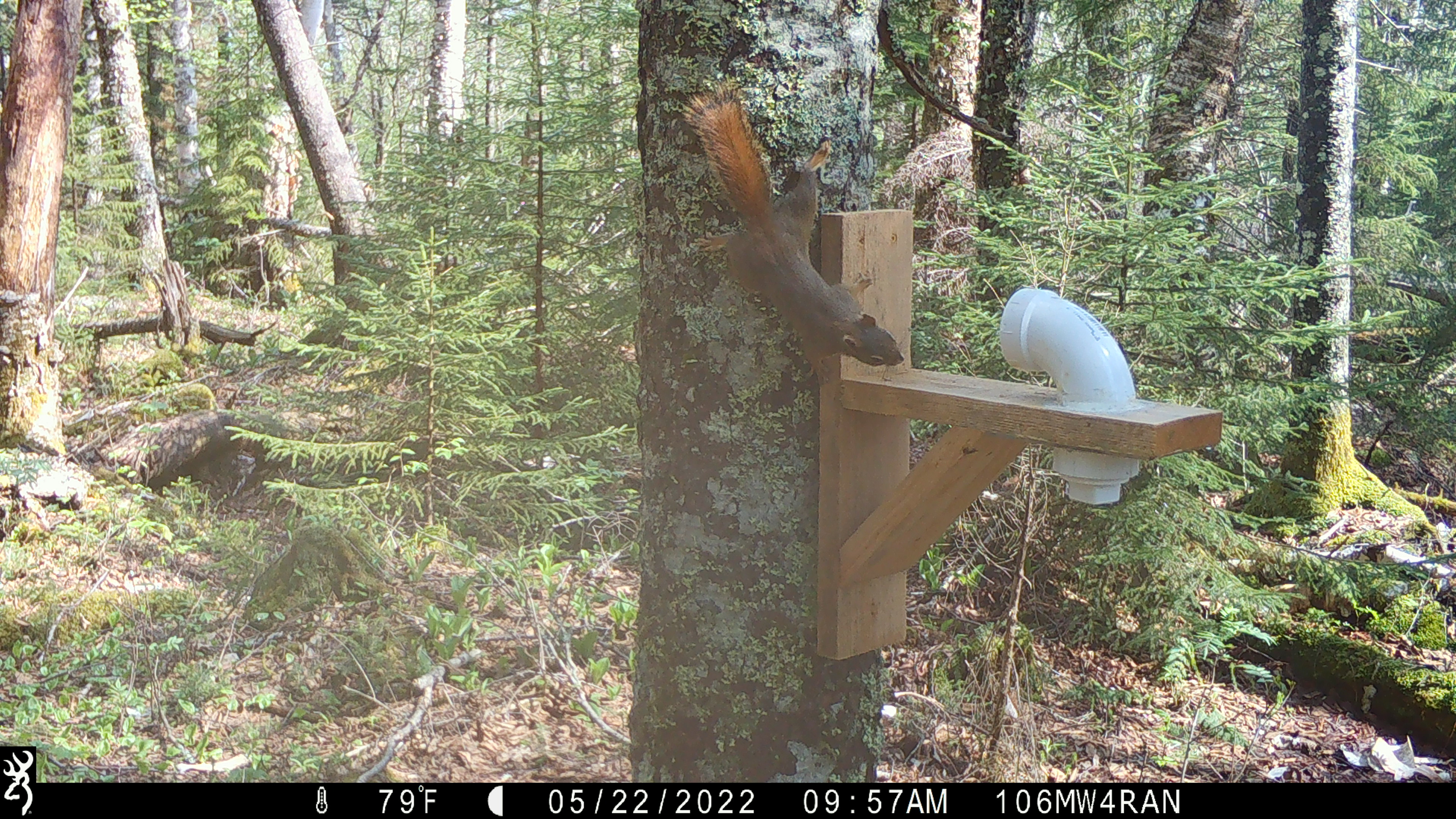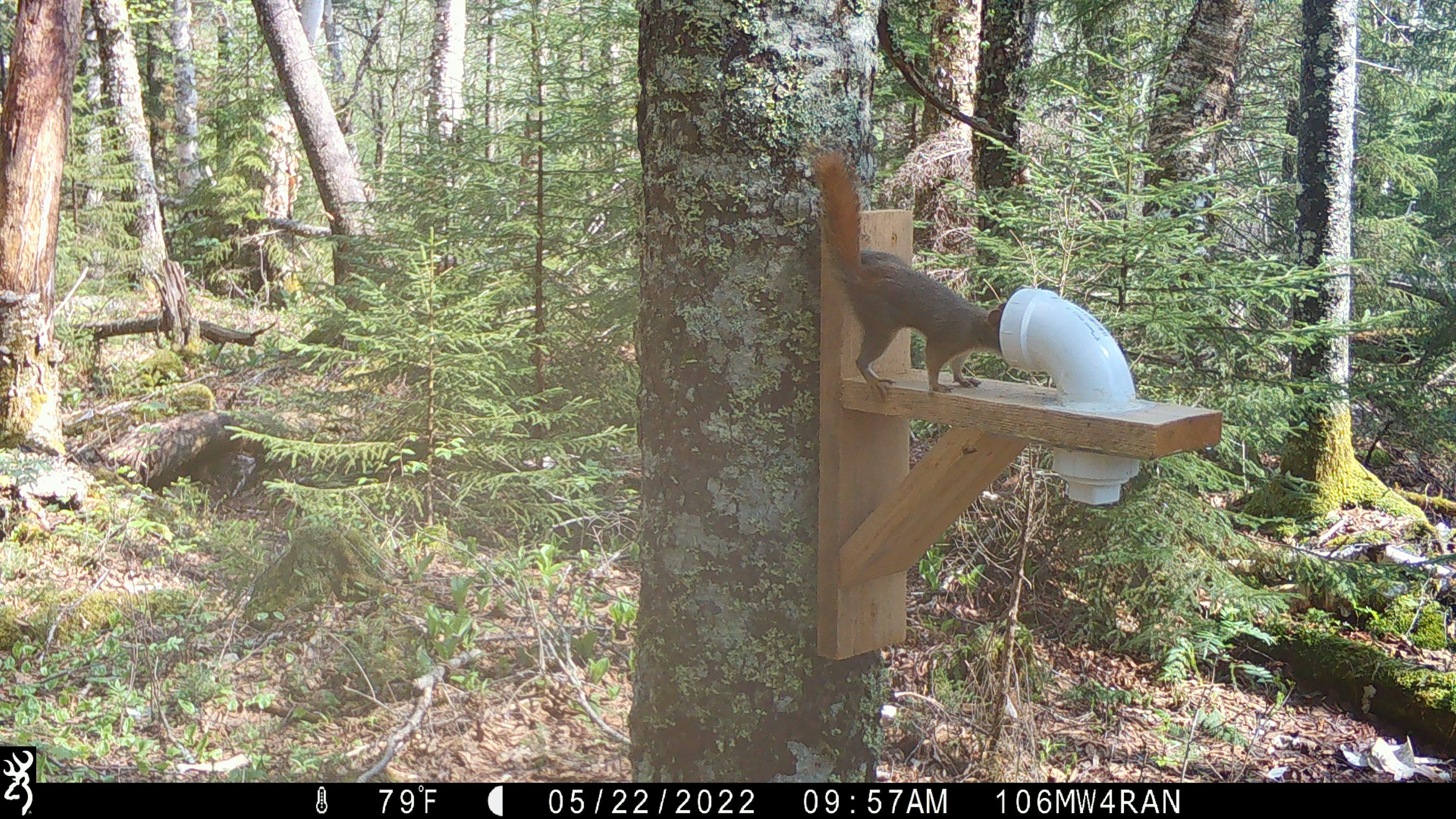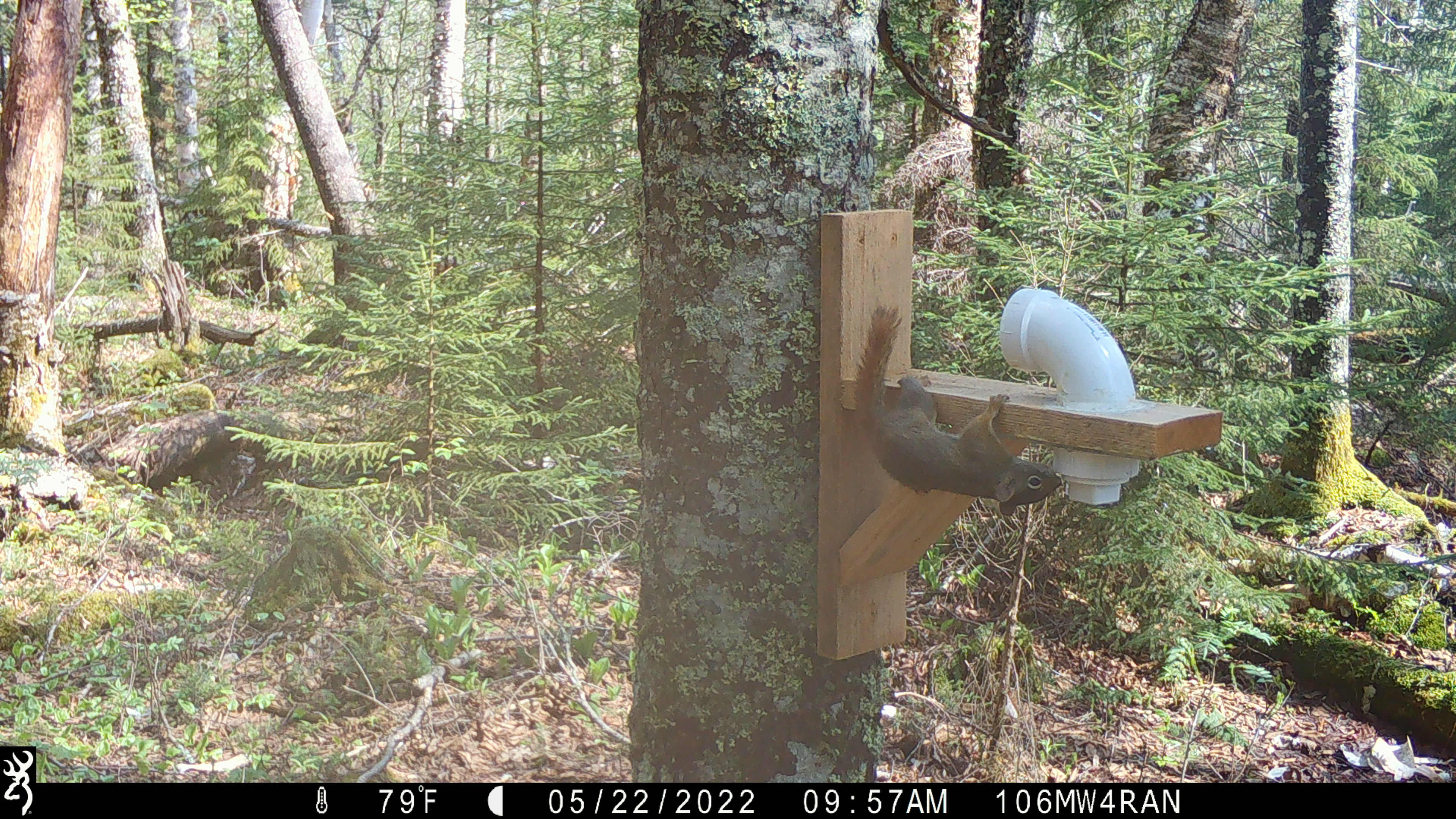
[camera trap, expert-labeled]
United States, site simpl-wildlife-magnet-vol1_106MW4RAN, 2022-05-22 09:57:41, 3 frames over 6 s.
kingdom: Animalia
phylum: Chordata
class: Mammalia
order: Rodentia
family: Sciuridae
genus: Tamiasciurus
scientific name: Tamiasciurus hudsonicus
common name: red squirrel